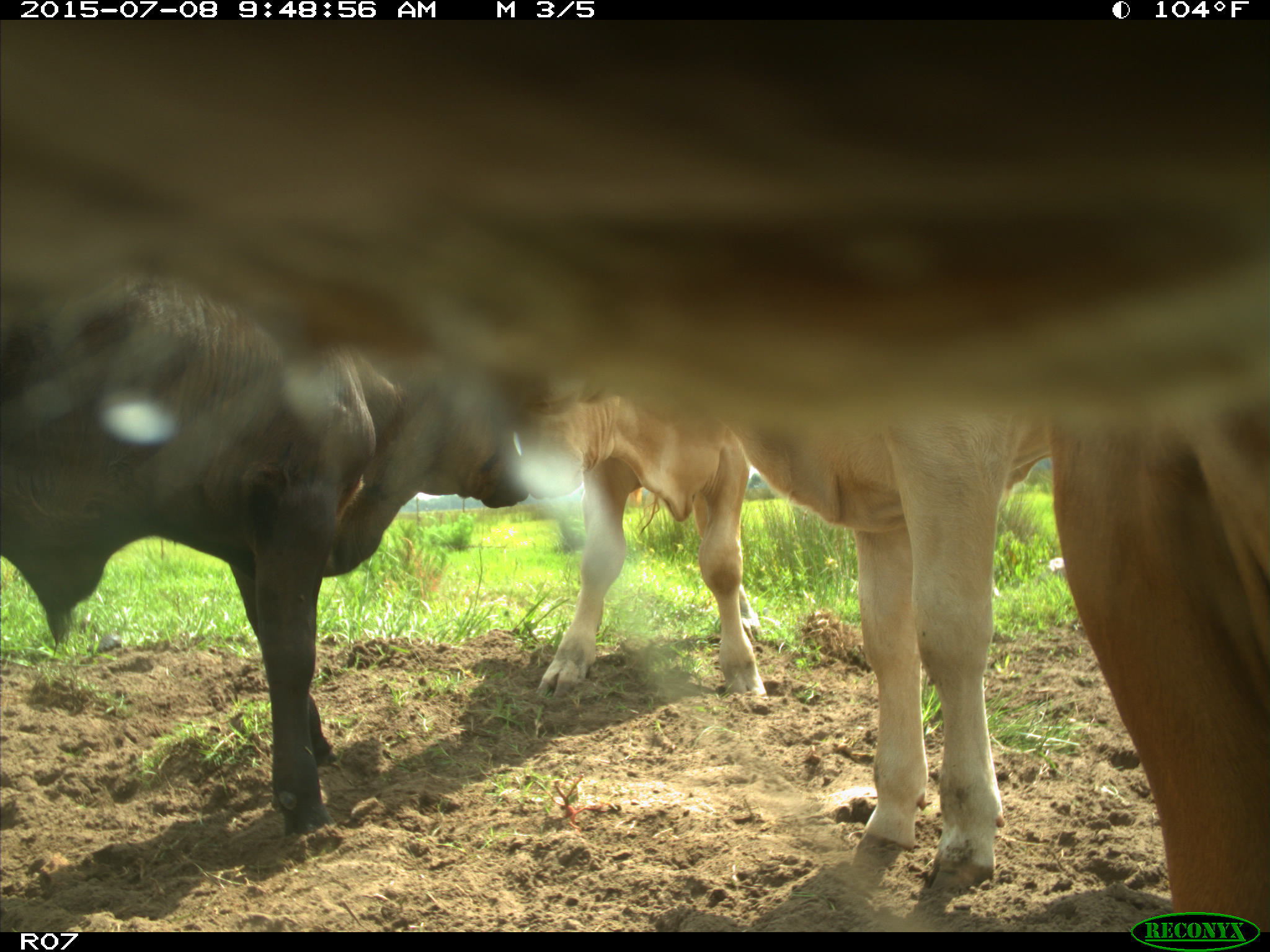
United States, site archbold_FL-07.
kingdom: Animalia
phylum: Chordata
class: Mammalia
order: Artiodactyla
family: Bovidae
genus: Bos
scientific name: Bos taurus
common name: domestic cow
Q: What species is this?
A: Bos taurus (domestic cow).